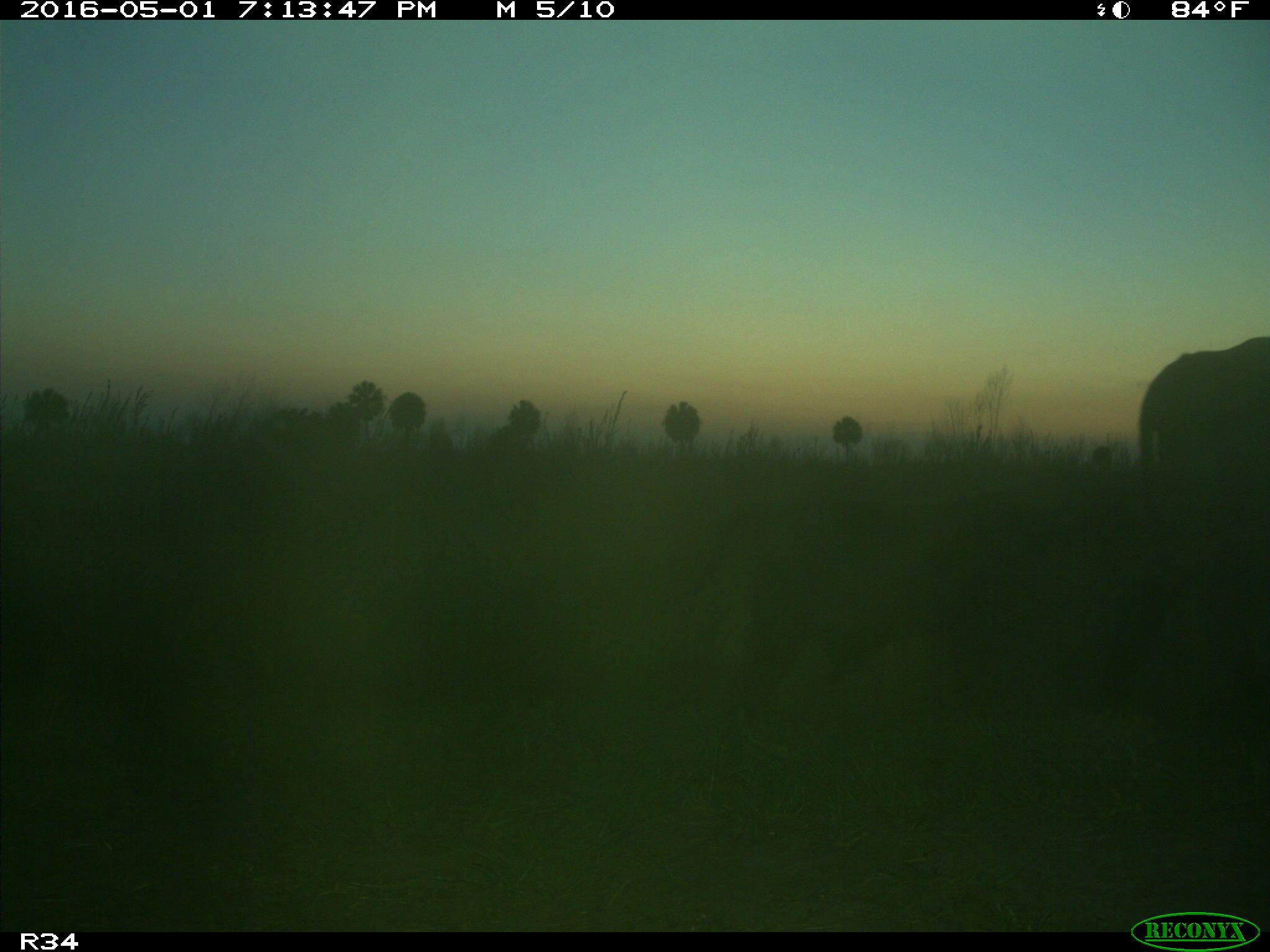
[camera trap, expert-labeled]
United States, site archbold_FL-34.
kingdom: Animalia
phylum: Chordata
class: Mammalia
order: Artiodactyla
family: Bovidae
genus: Bos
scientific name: Bos taurus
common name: domestic cow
Bos taurus (domestic cow).